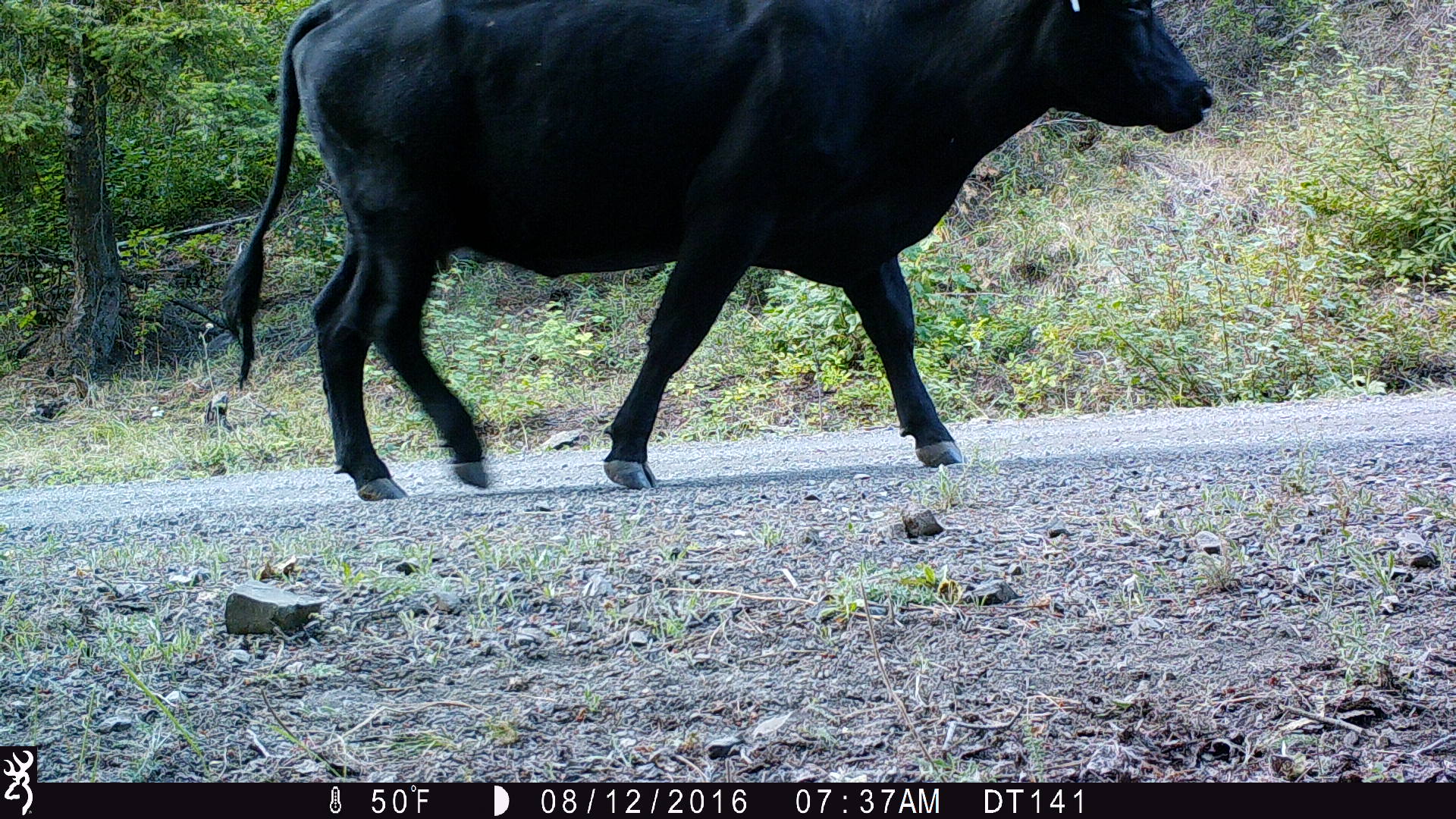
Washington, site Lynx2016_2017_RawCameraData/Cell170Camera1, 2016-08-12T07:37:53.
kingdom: Animalia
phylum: Chordata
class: Mammalia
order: Artiodactyla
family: Bovidae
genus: Bos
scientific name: Bos taurus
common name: domestic cattle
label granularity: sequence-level